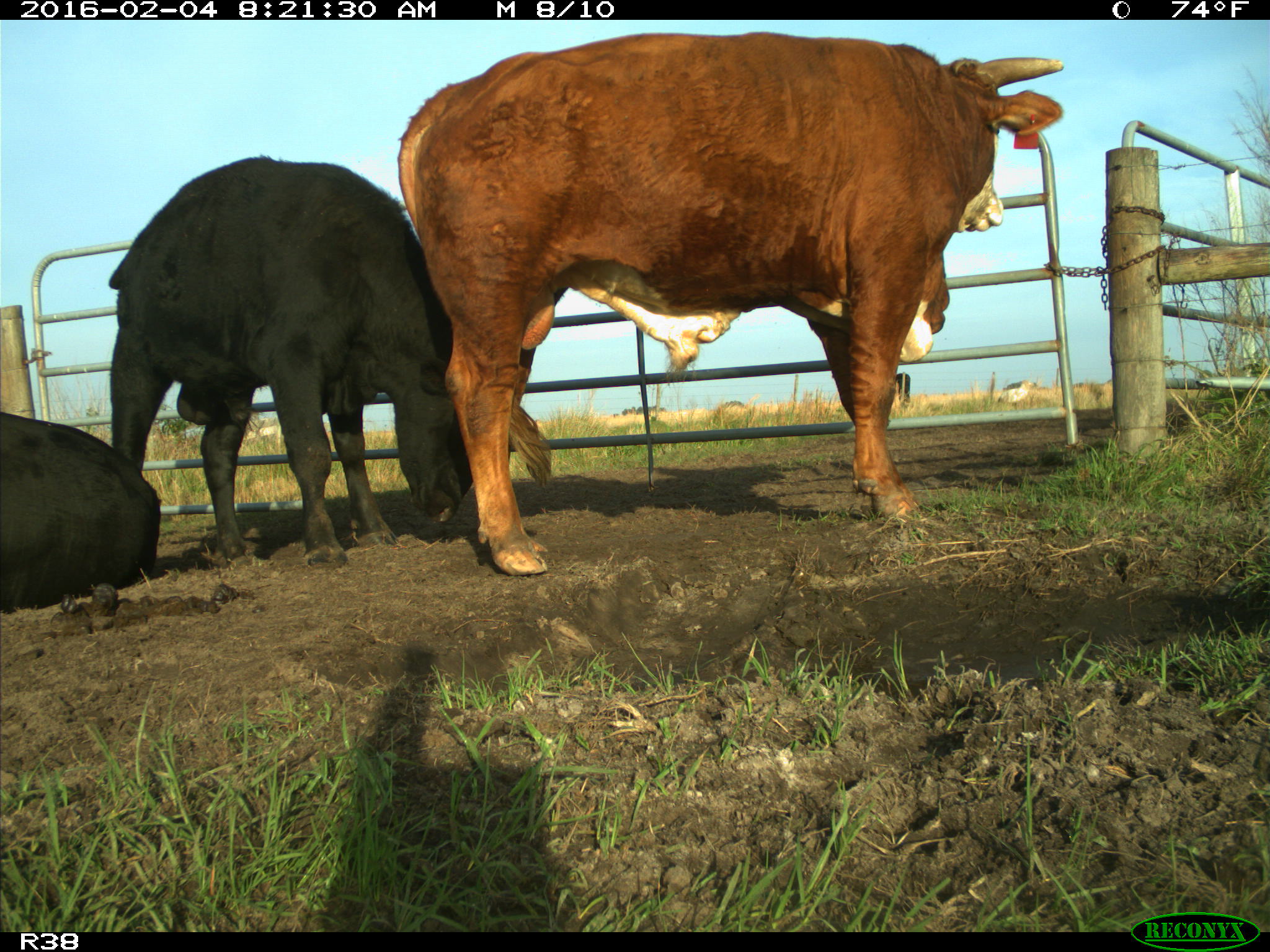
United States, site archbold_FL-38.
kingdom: Animalia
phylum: Chordata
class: Mammalia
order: Artiodactyla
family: Bovidae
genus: Bos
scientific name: Bos taurus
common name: domestic cow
Bos taurus (domestic cow).